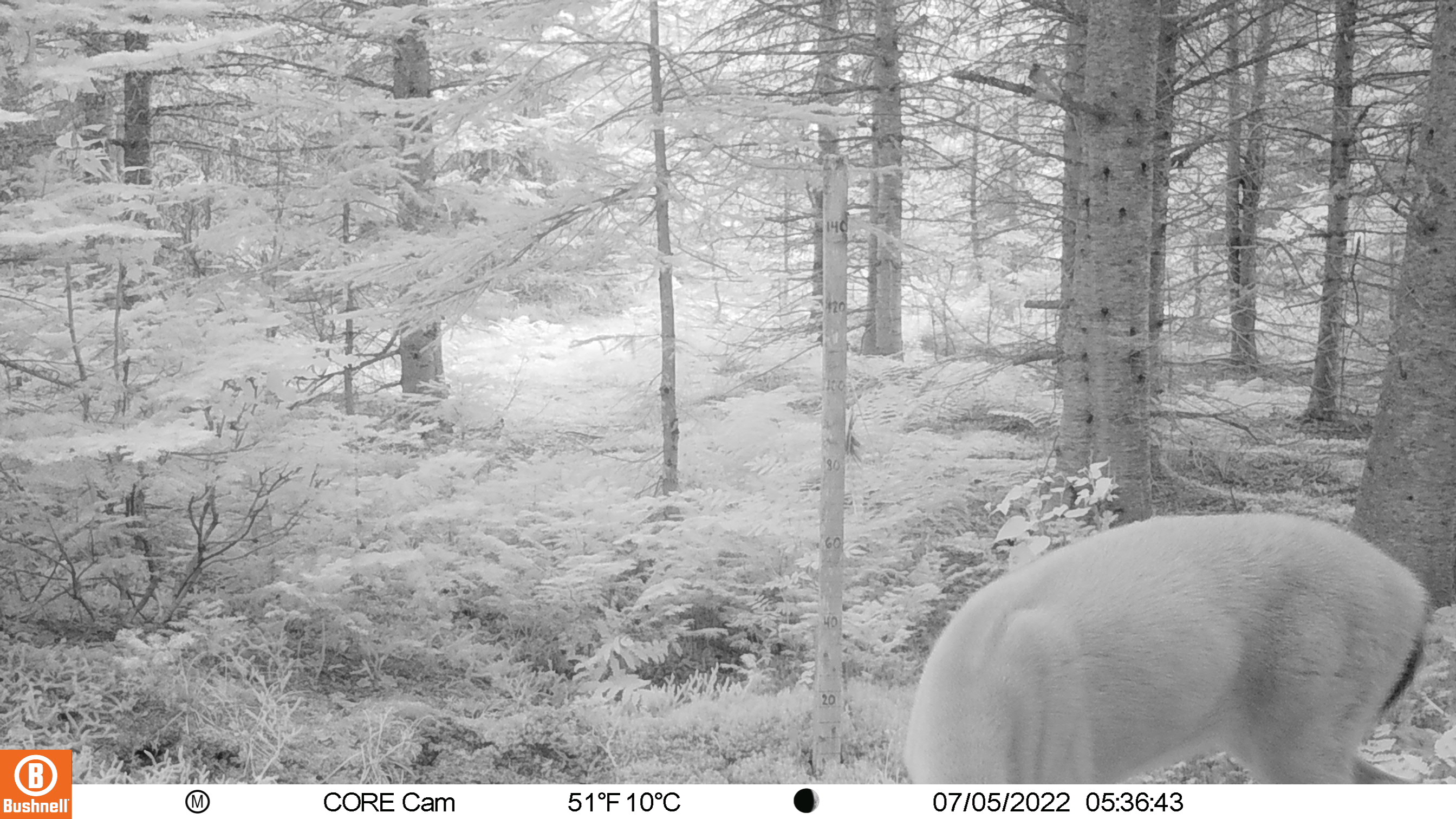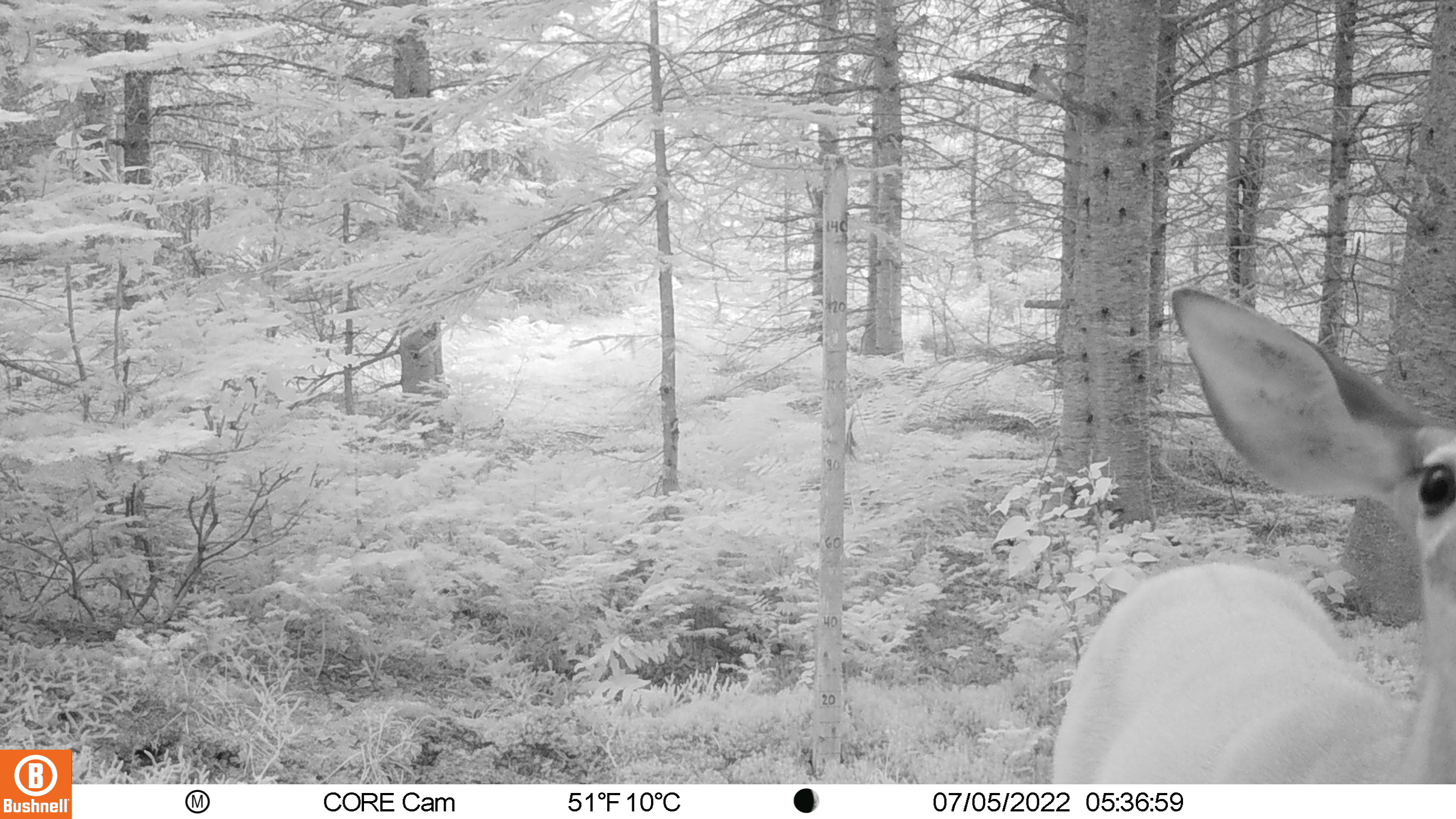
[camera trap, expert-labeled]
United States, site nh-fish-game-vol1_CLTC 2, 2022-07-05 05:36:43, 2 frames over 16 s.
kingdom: Animalia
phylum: Chordata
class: Mammalia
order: Artiodactyla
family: Cervidae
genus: Odocoileus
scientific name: Odocoileus virginianus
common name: white-tailed deer